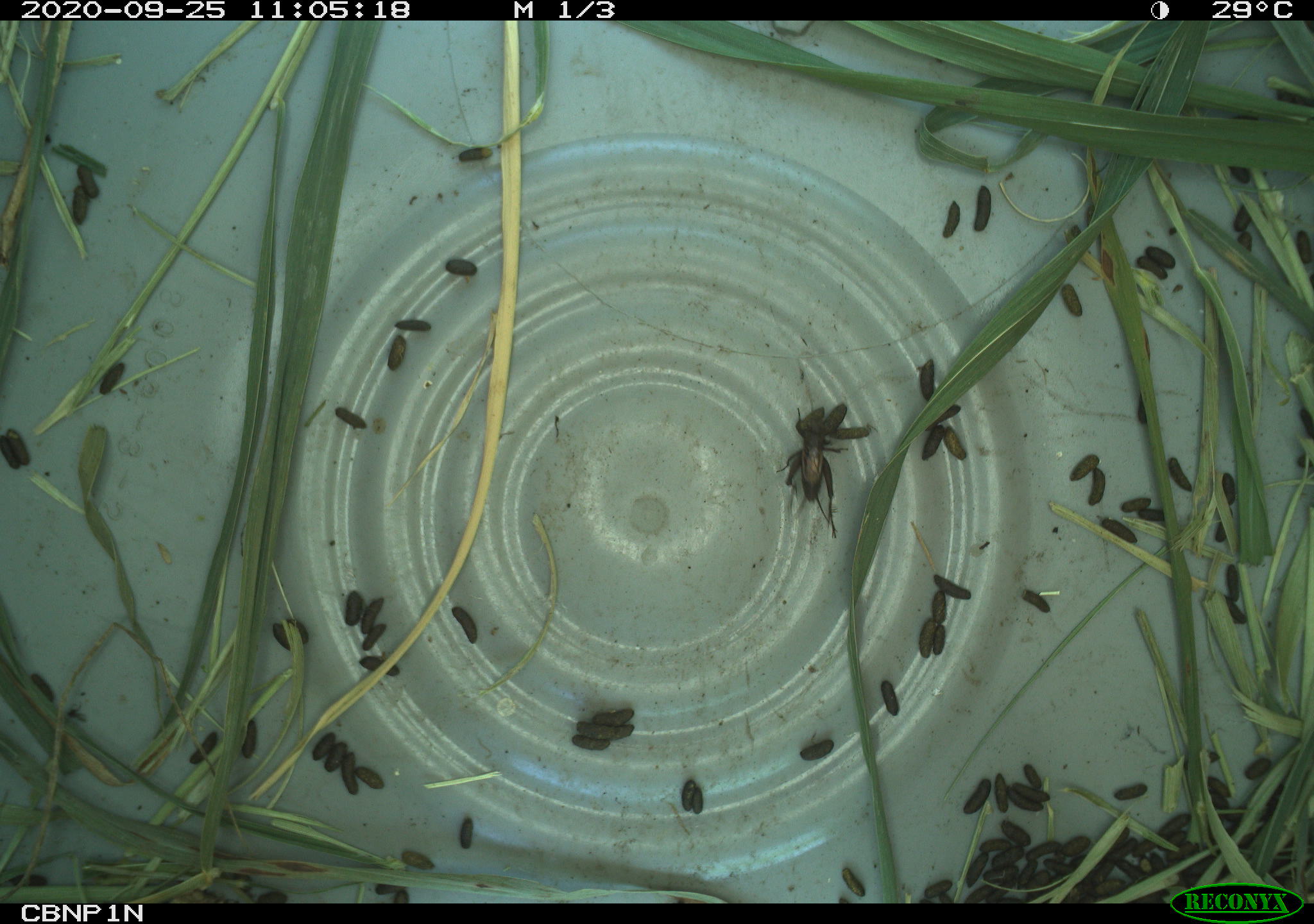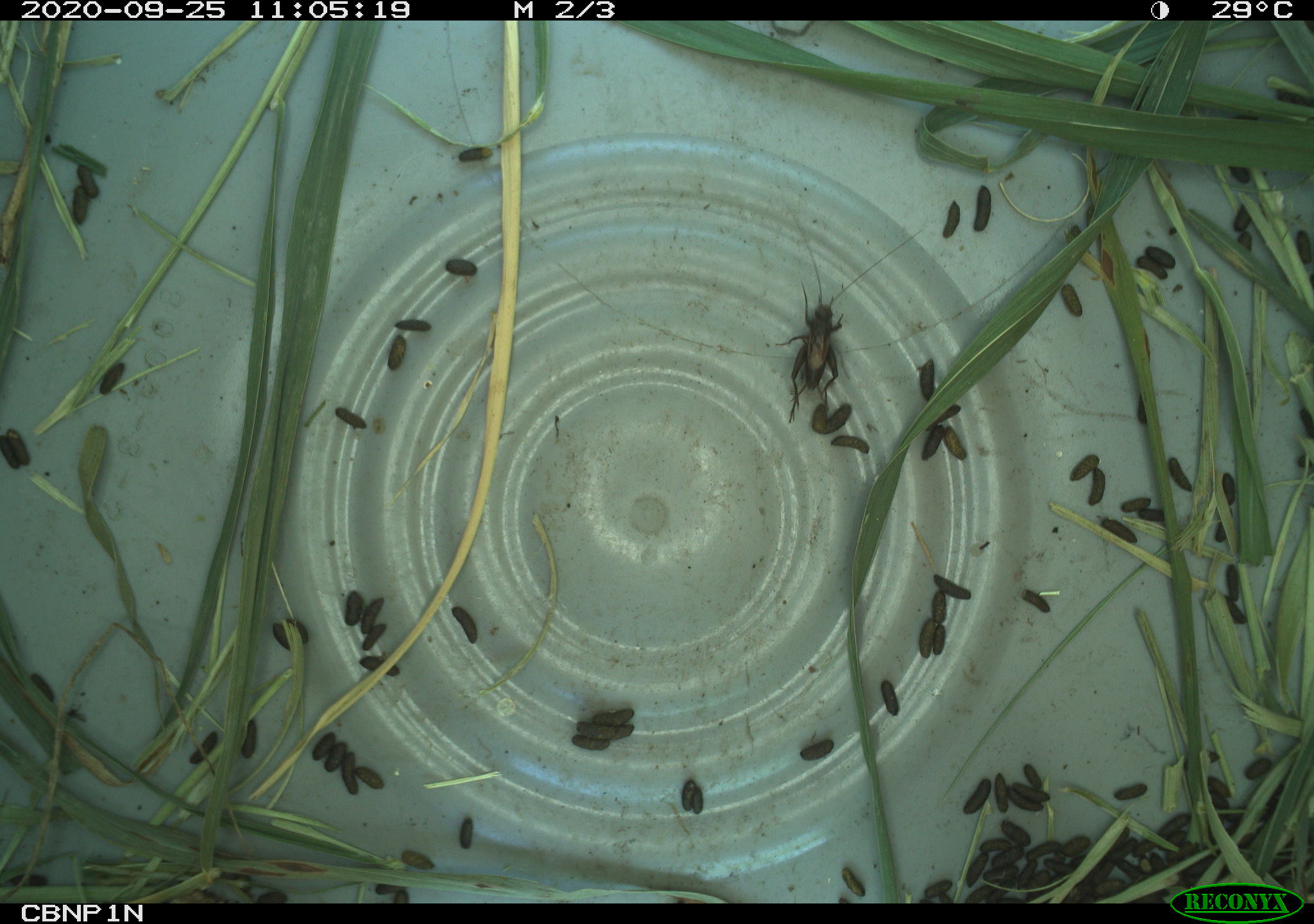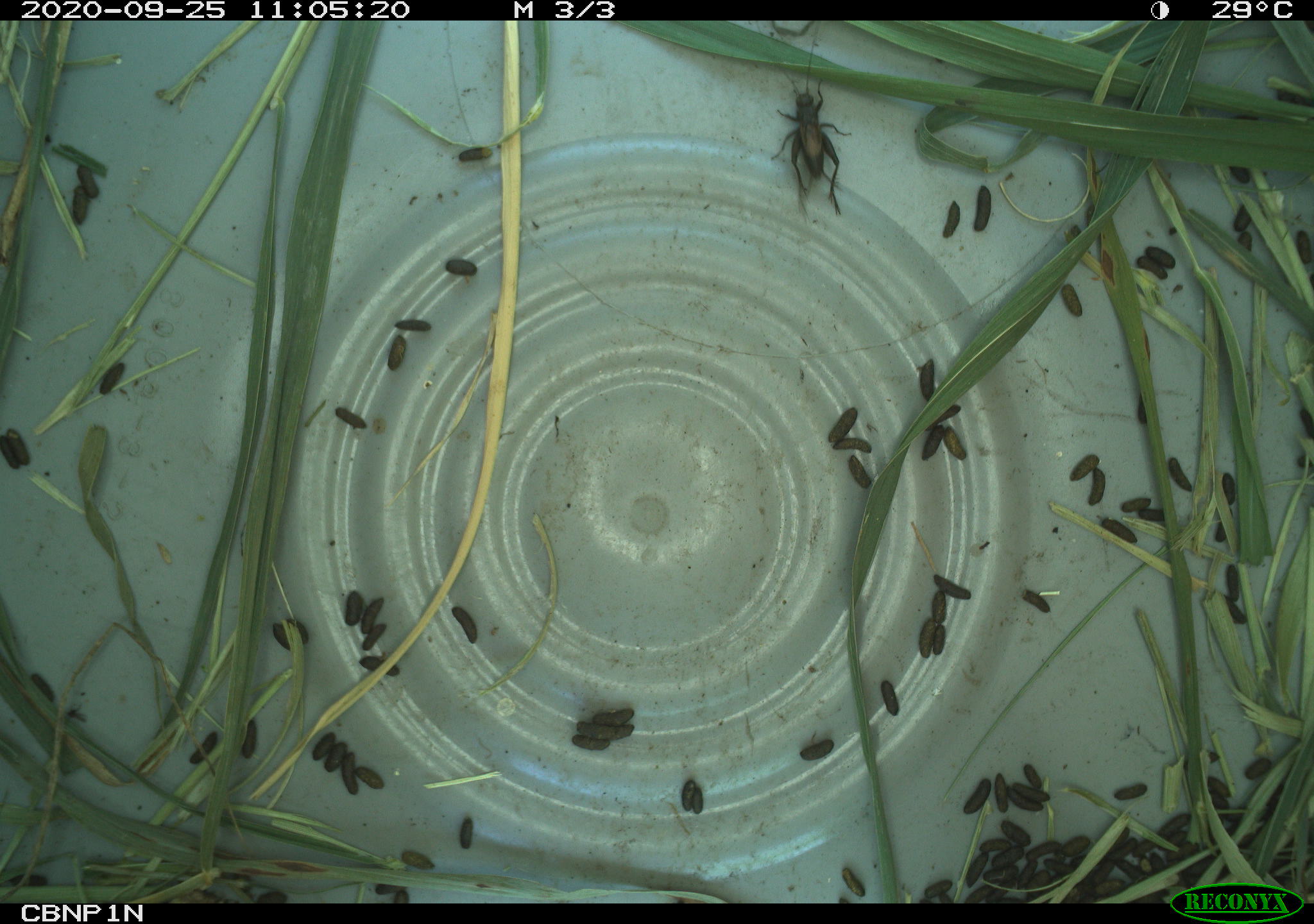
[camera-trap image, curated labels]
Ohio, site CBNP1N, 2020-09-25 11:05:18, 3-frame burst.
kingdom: Animalia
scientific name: Animalia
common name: animal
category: invertebrate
Invertebrate (animal) (Animalia).